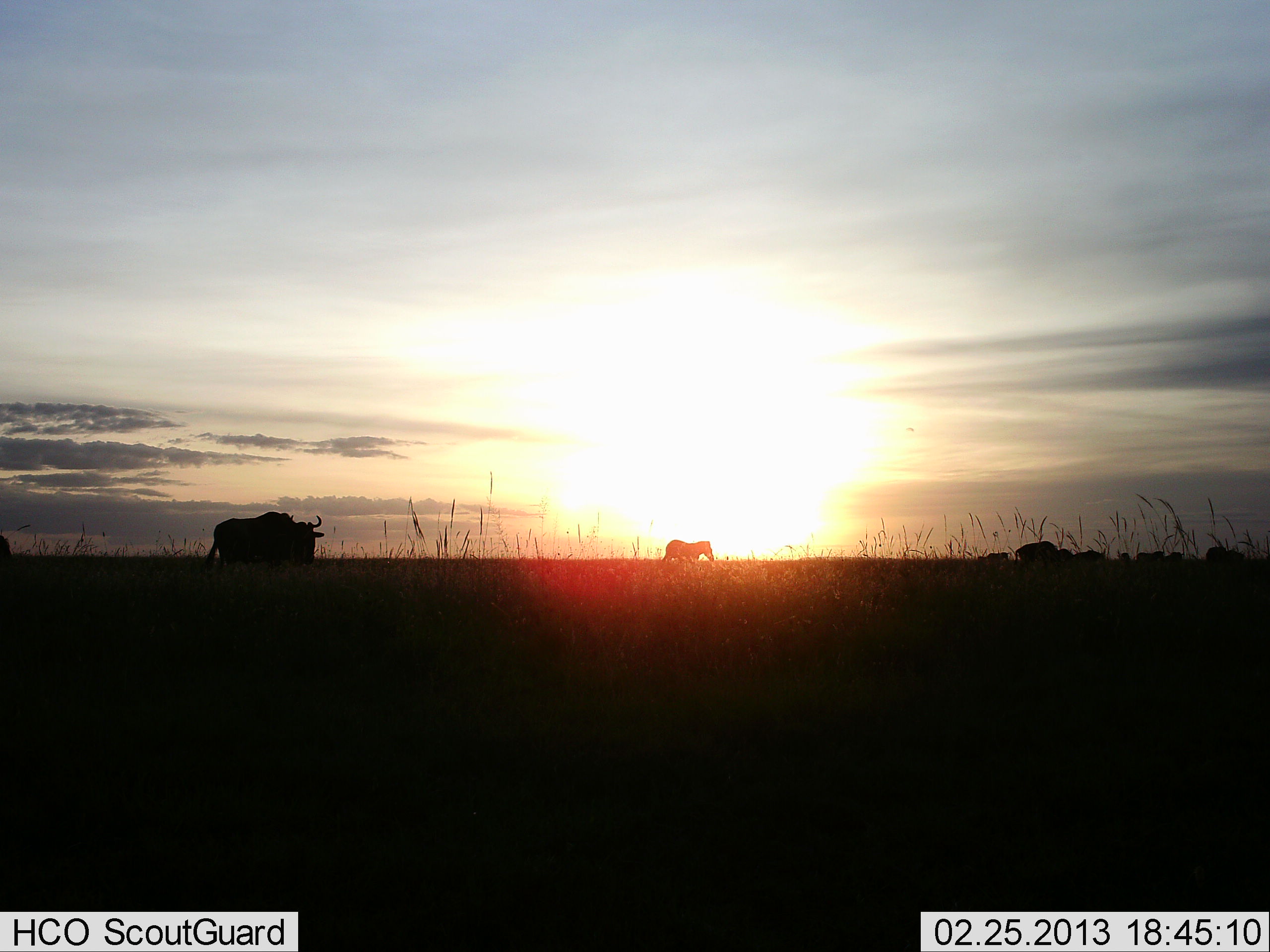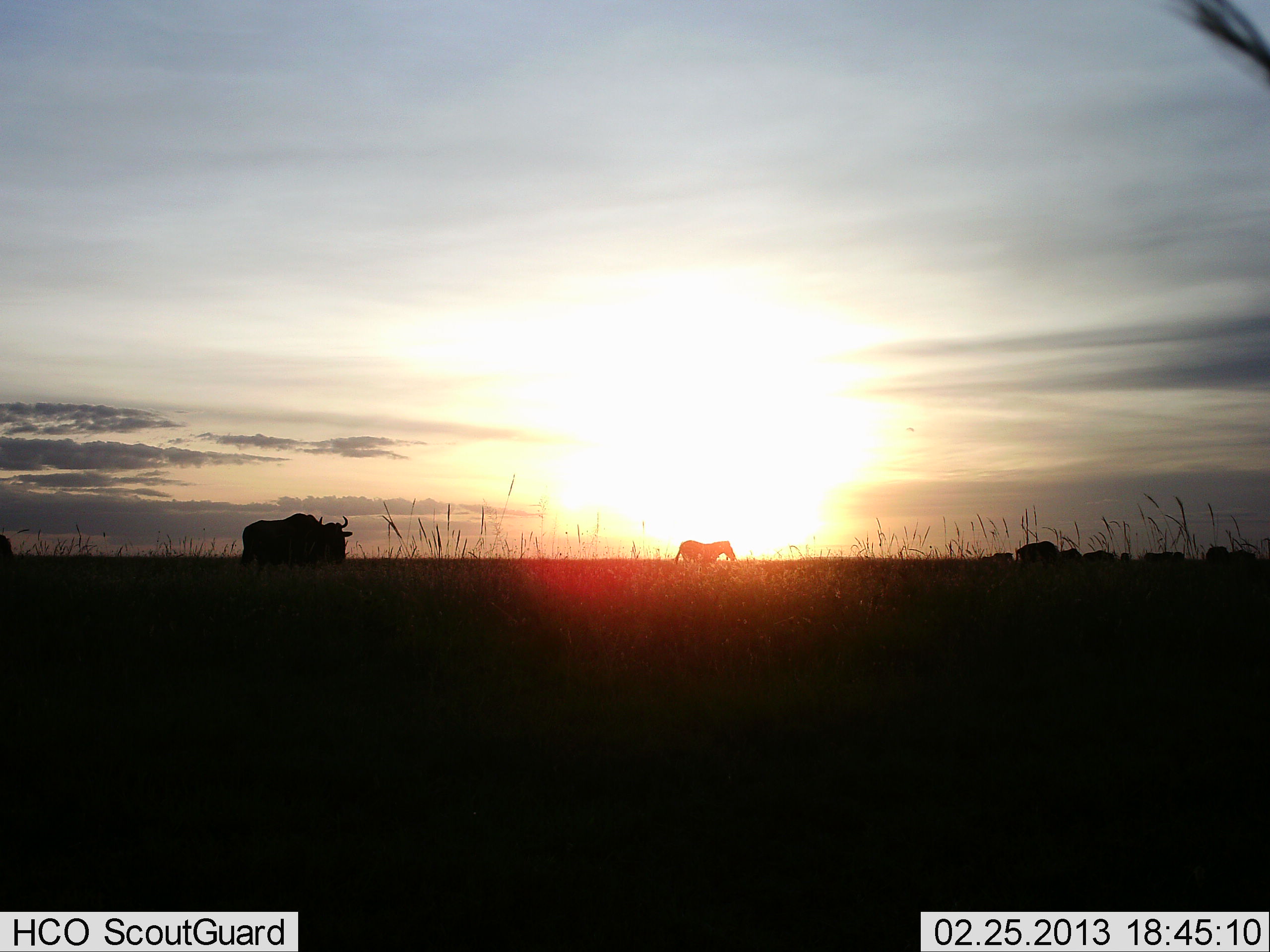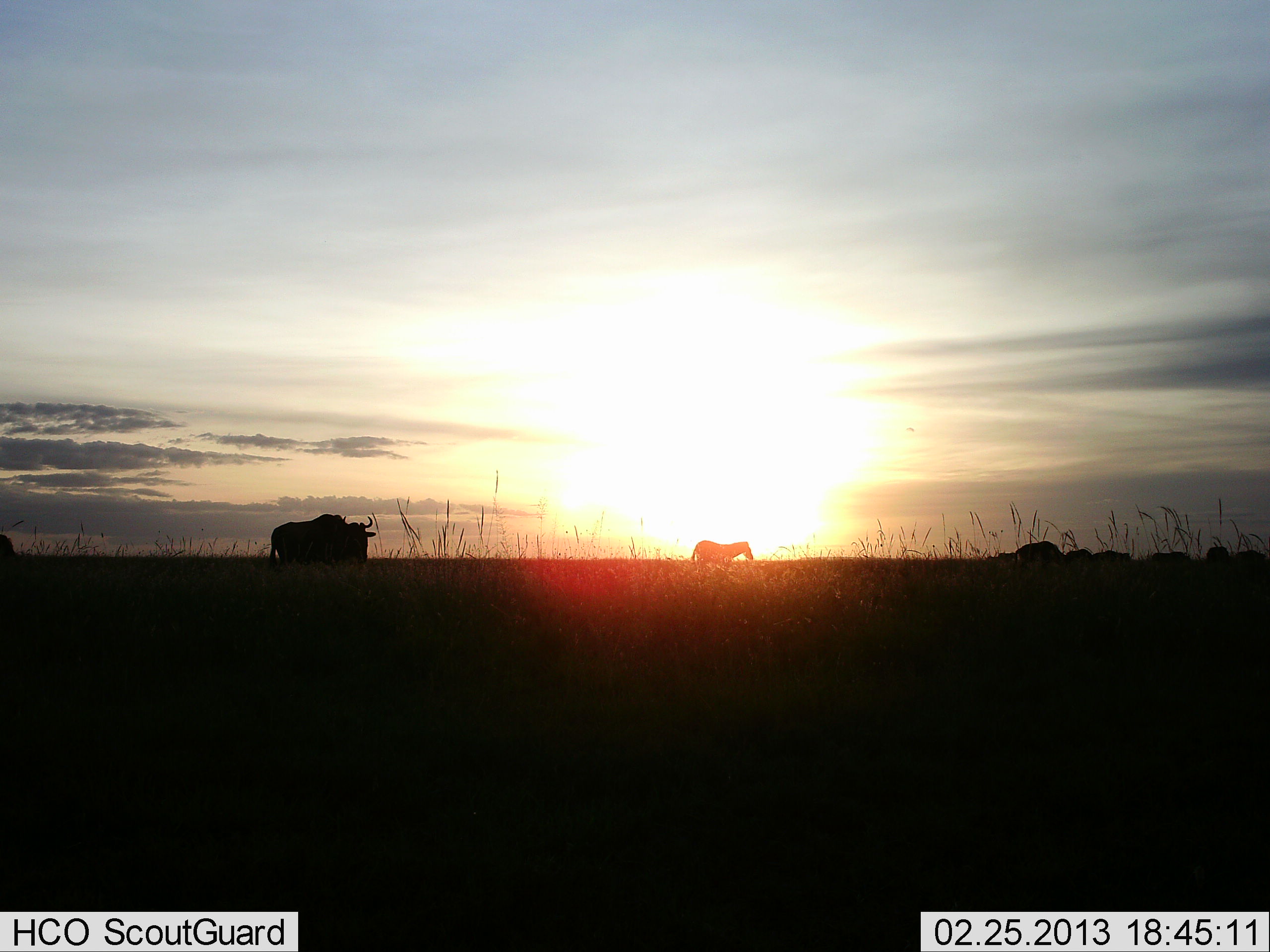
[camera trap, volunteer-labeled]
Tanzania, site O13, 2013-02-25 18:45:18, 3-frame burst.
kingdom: Animalia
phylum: Chordata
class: Mammalia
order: Artiodactyla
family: Bovidae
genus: Connochaetes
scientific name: Connochaetes taurinus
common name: blue wildebeest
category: wildebeest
Wildebeest (blue wildebeest) (Connochaetes taurinus), count 5. Behavior (volunteer vote fractions): standing 22%, resting 6%, moving 89%, interacting 0%. Young present (vote fraction): 0%. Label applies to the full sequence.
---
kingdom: Animalia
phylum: Chordata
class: Mammalia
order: Perissodactyla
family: Equidae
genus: Equus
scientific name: Equus quagga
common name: plains zebra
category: zebra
Zebra (plains zebra) (Equus quagga), count 1. Behavior (volunteer vote fractions): standing 15%, resting 0%, moving 85%, interacting 0%. Young present (vote fraction): 0%. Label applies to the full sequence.